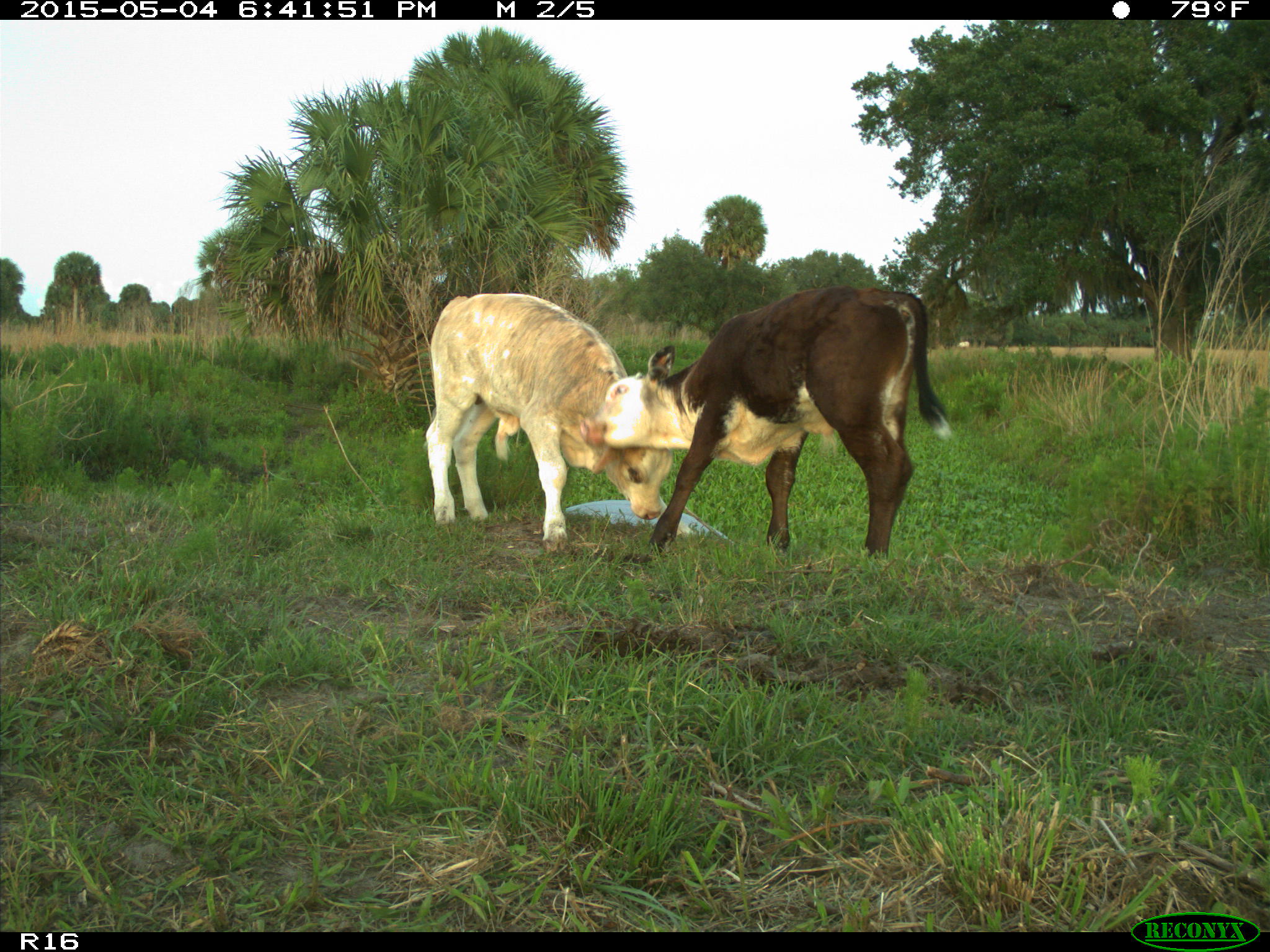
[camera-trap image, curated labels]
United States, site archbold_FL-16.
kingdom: Animalia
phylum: Chordata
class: Mammalia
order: Artiodactyla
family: Bovidae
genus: Bos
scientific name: Bos taurus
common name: domestic cow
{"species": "Bos taurus (domestic cow)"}